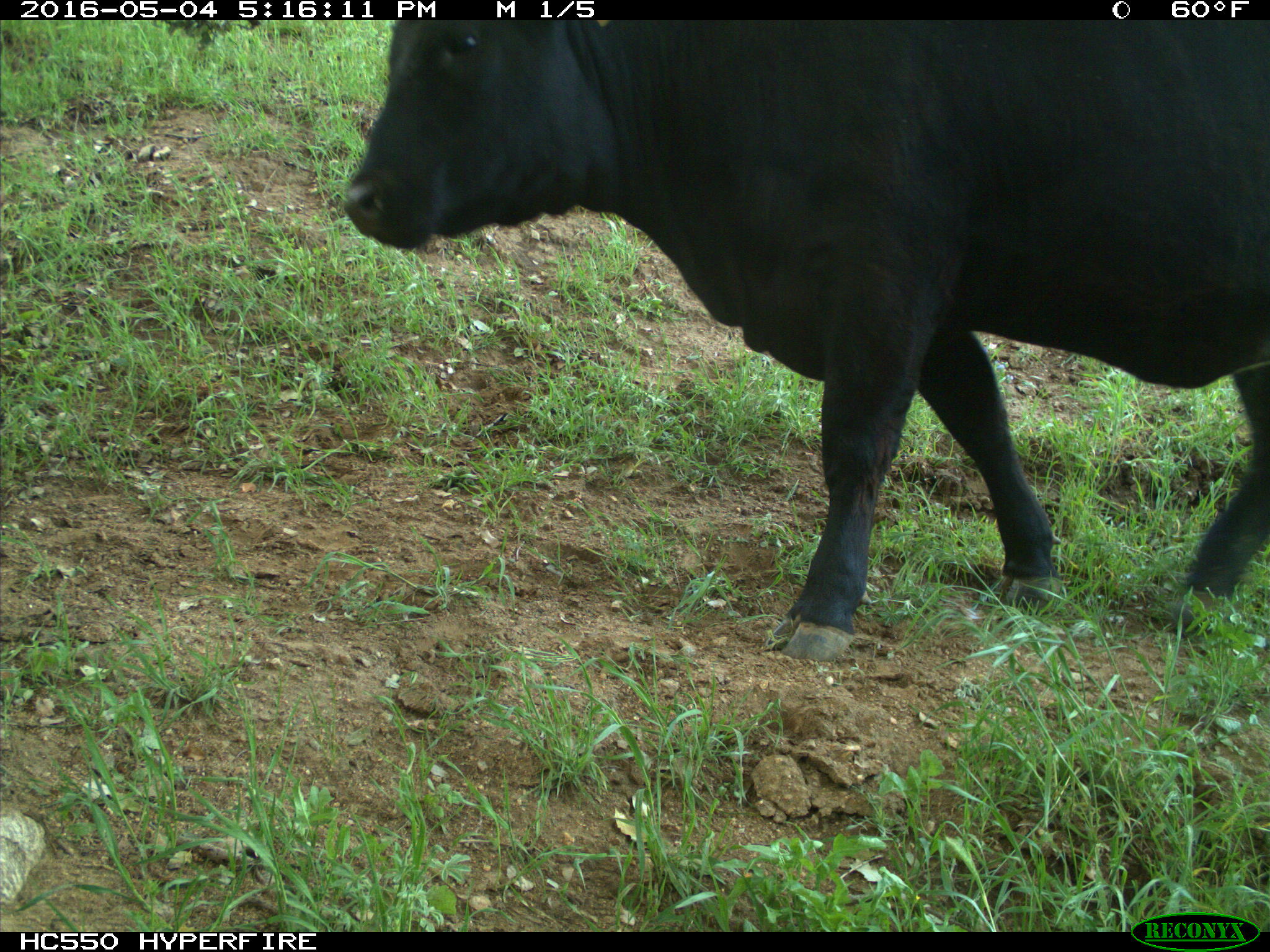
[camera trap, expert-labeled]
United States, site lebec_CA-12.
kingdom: Animalia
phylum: Chordata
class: Mammalia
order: Artiodactyla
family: Bovidae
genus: Bos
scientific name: Bos taurus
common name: domestic cow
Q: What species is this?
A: Bos taurus (domestic cow).